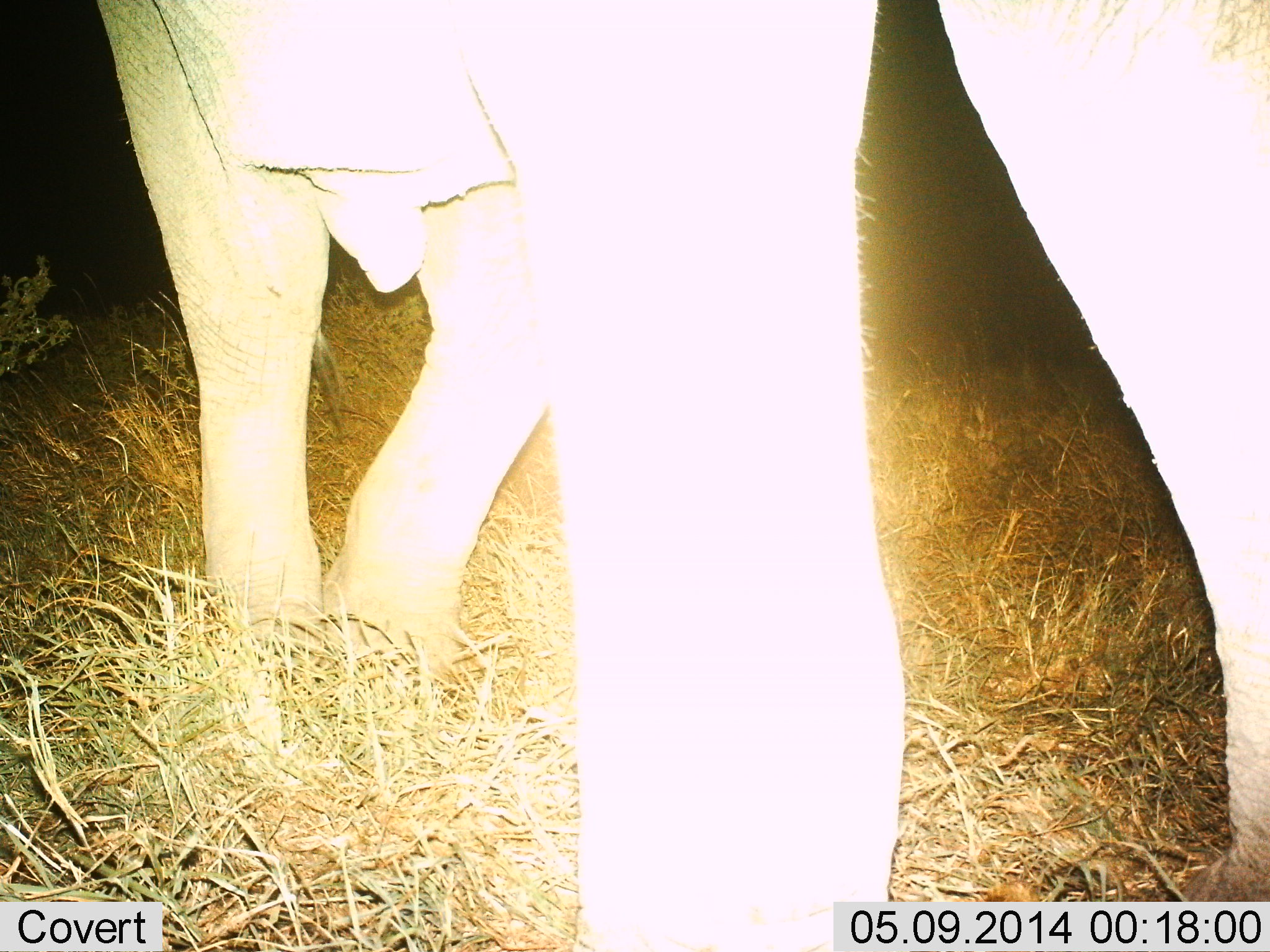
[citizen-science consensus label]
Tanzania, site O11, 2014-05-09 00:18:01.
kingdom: Animalia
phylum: Chordata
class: Mammalia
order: Proboscidea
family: Elephantidae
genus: Loxodonta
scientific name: Loxodonta africana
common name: african bush elephant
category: elephant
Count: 1.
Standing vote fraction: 60%.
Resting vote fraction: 0%.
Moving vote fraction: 40%.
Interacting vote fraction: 0%.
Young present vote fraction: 10%.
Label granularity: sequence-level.